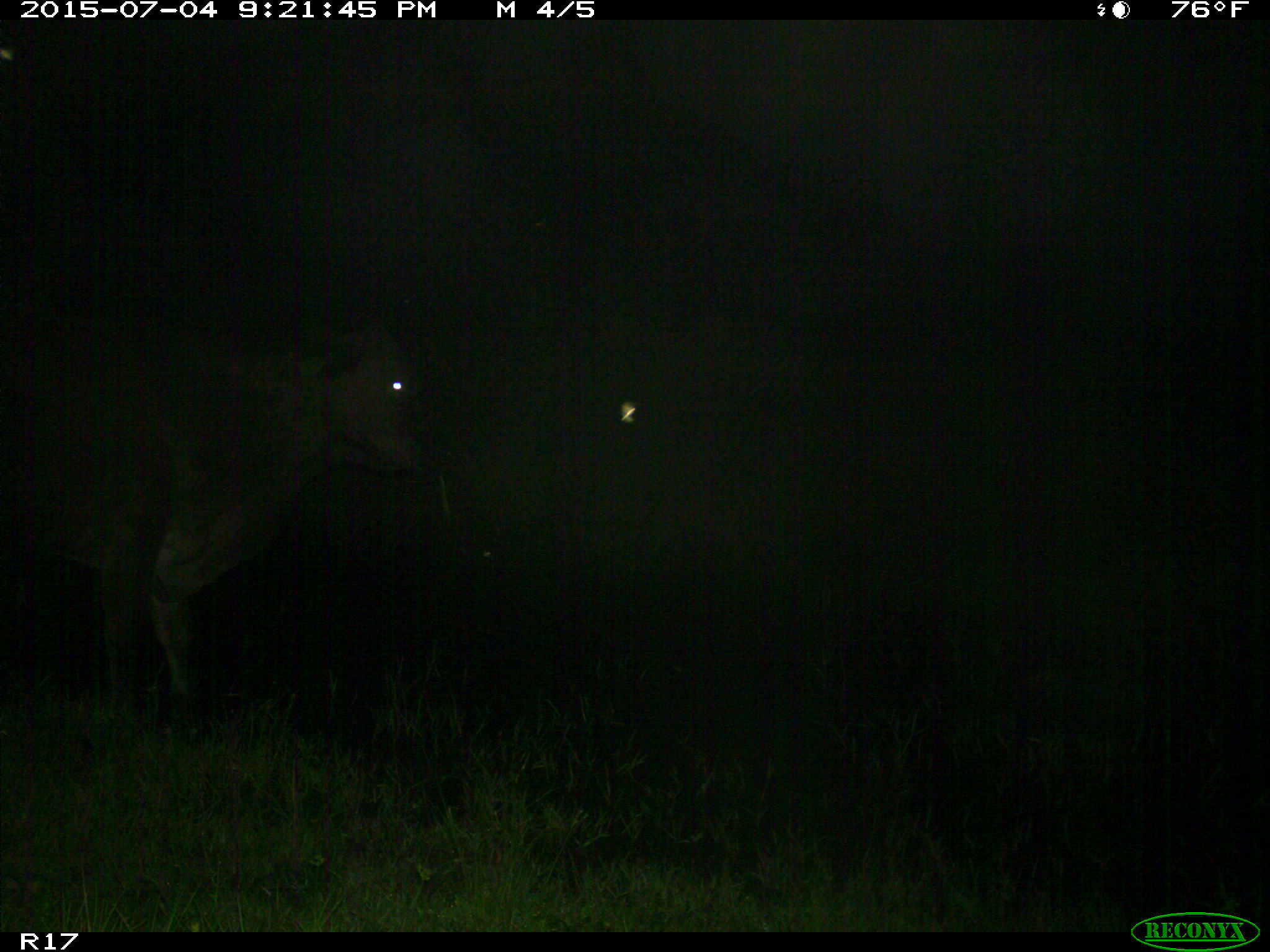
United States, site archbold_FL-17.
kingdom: Animalia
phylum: Chordata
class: Mammalia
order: Artiodactyla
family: Bovidae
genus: Bos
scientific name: Bos taurus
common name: domestic cow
Bos taurus (domestic cow).